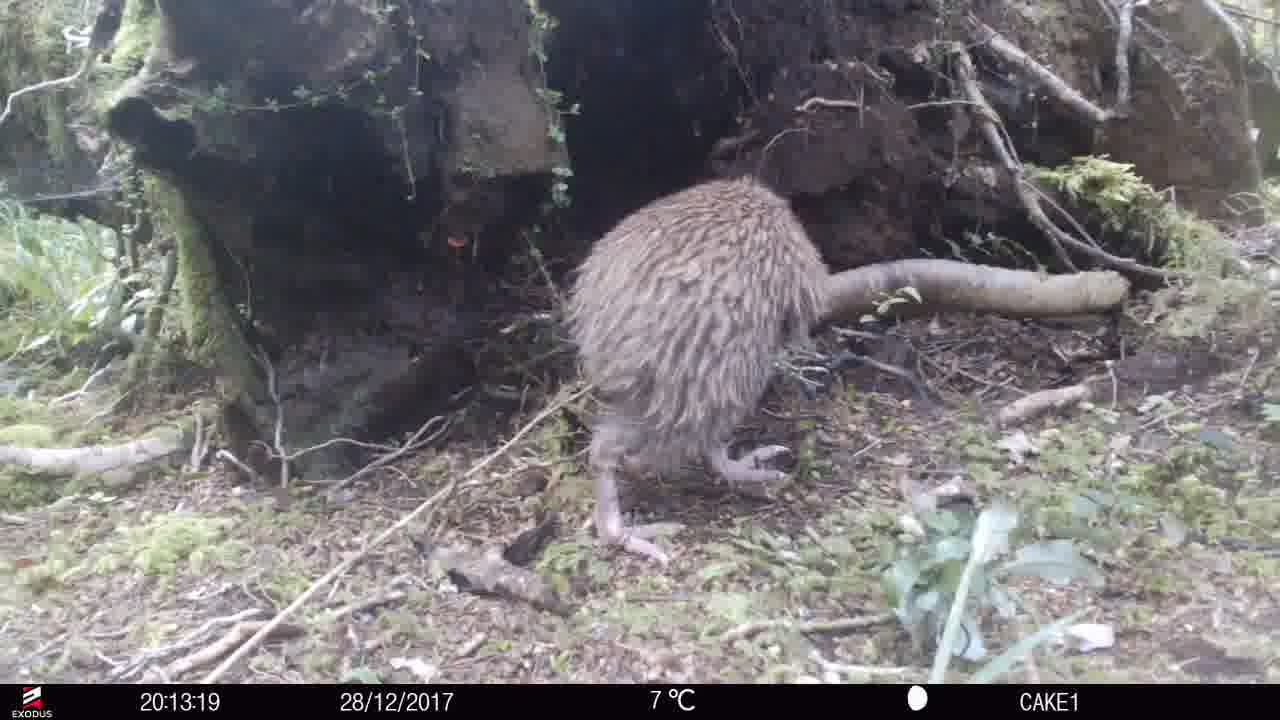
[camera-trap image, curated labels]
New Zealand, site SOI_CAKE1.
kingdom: Animalia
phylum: Chordata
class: Aves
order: Apterygiformes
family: Apterygidae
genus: Apteryx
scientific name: Apteryx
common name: kiwi